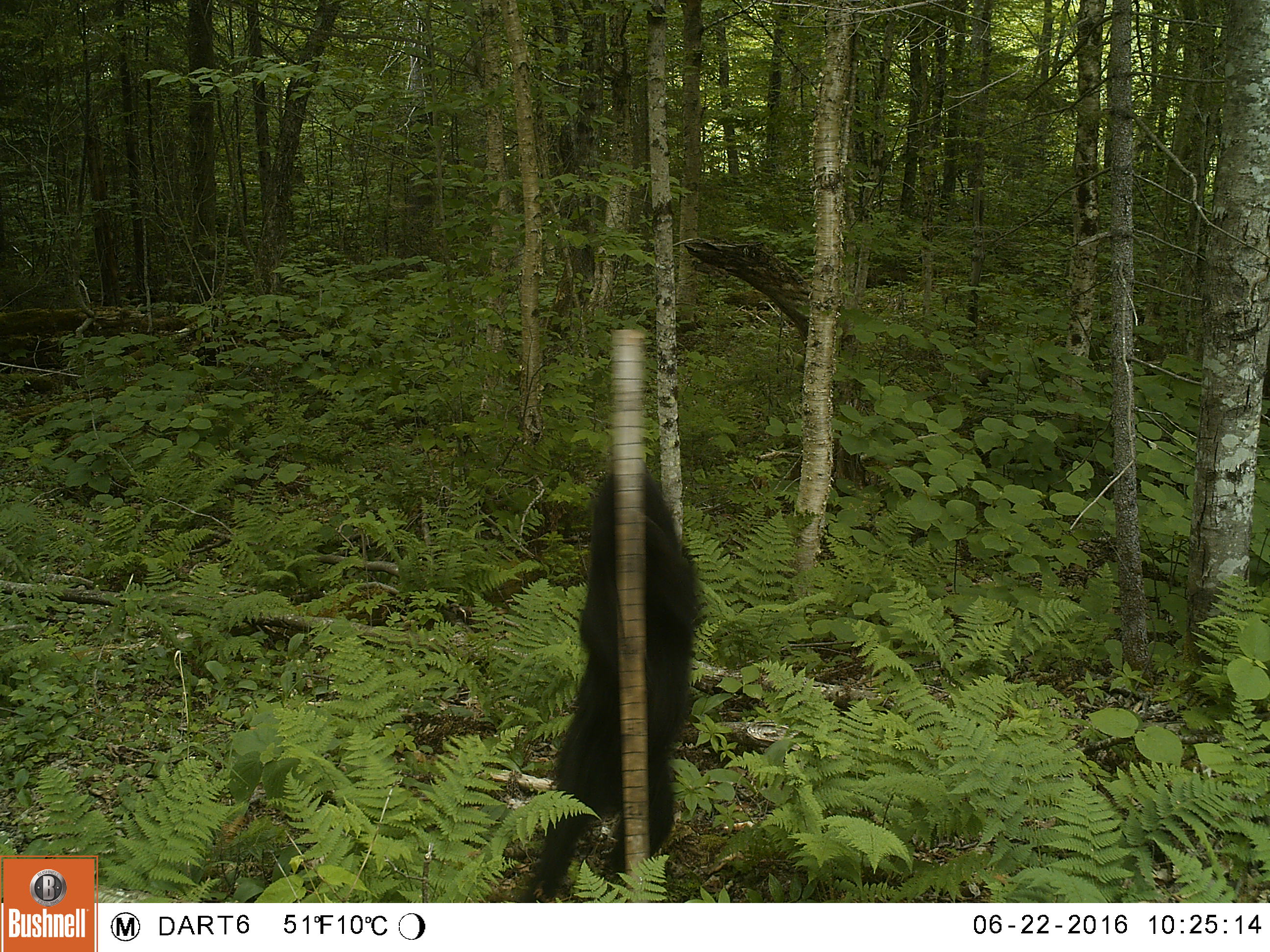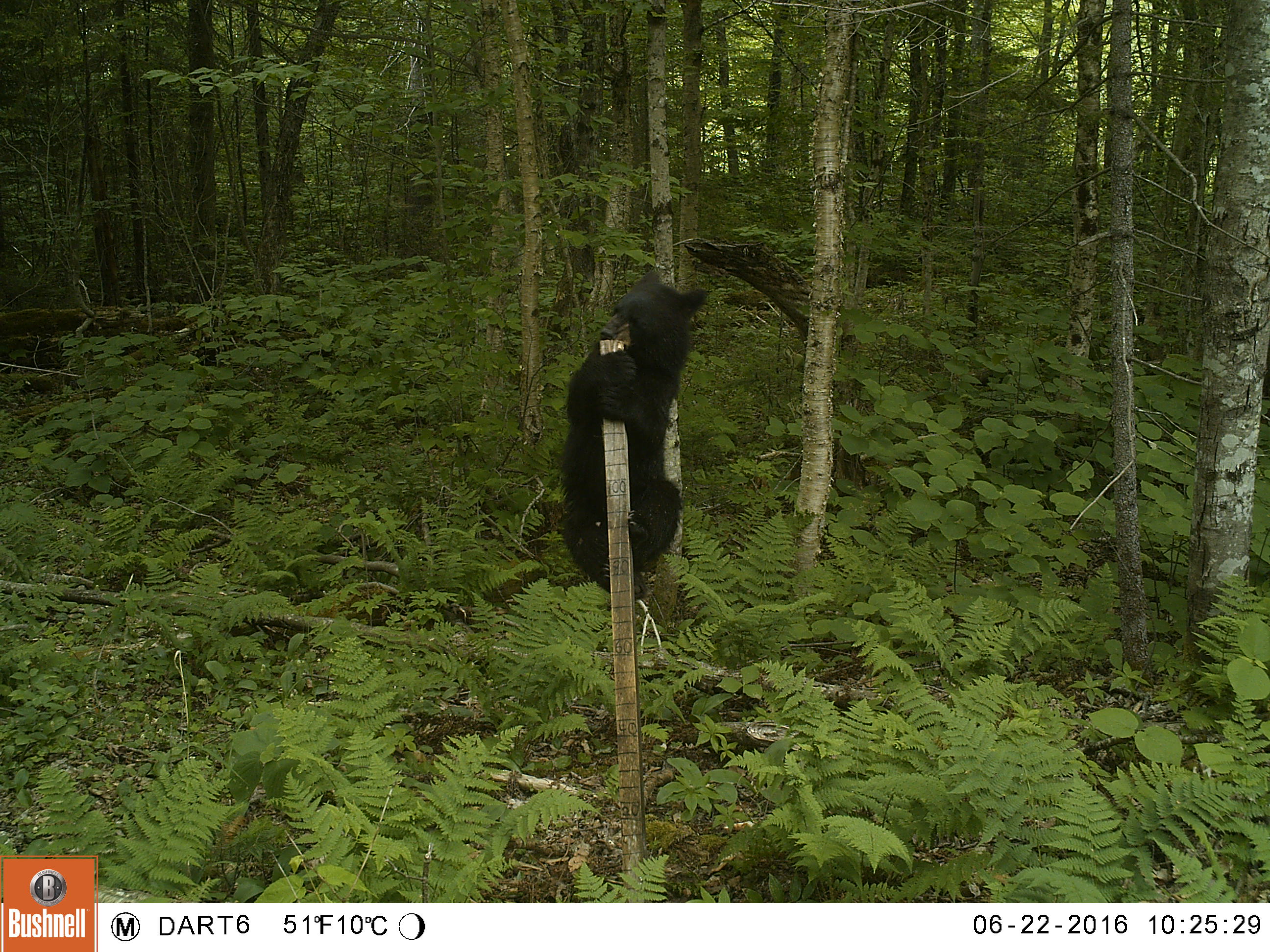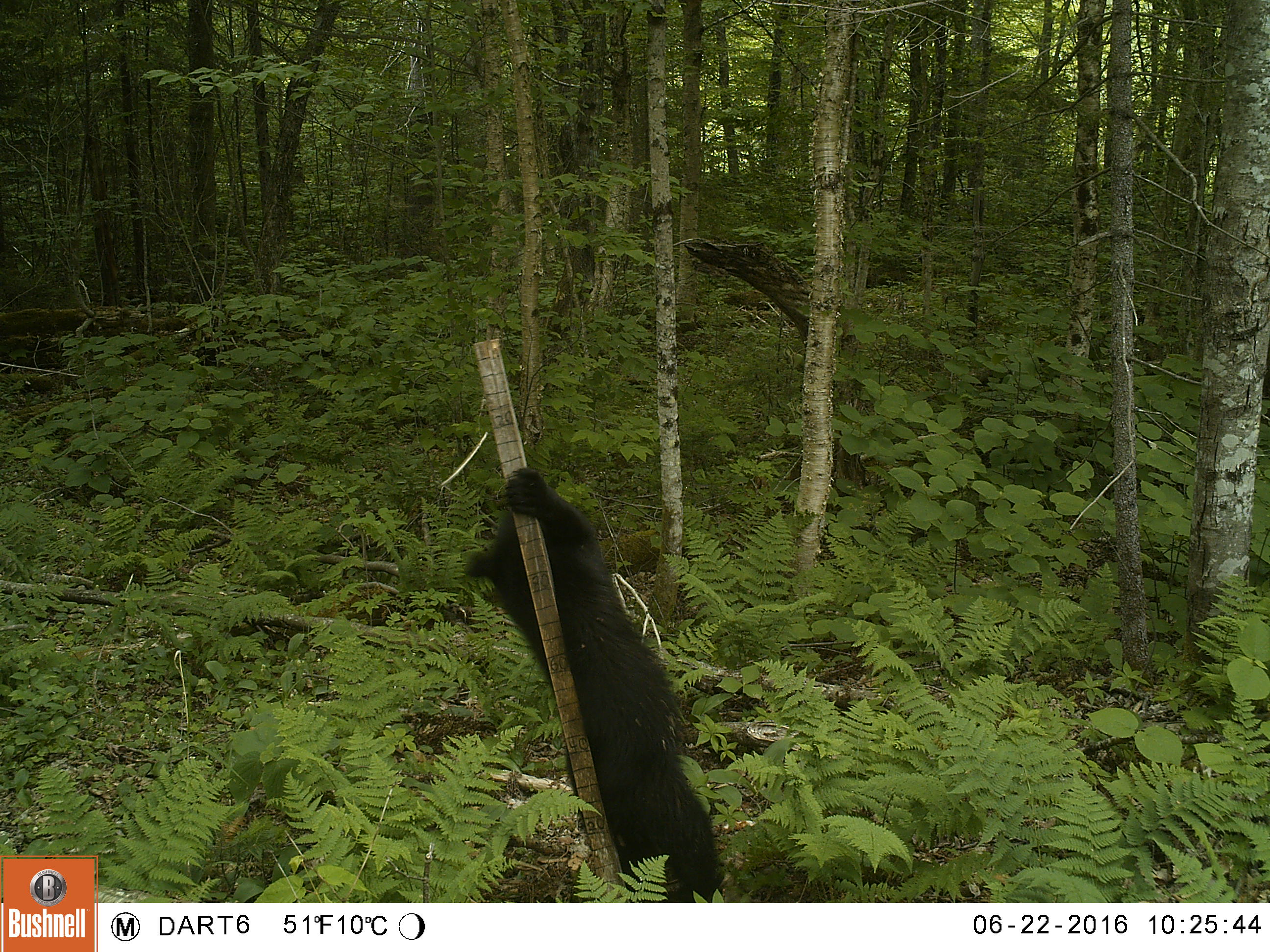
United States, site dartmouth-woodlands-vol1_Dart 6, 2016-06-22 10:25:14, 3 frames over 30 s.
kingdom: Animalia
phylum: Chordata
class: Mammalia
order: Carnivora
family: Ursidae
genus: Ursus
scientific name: Ursus americanus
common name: black bear